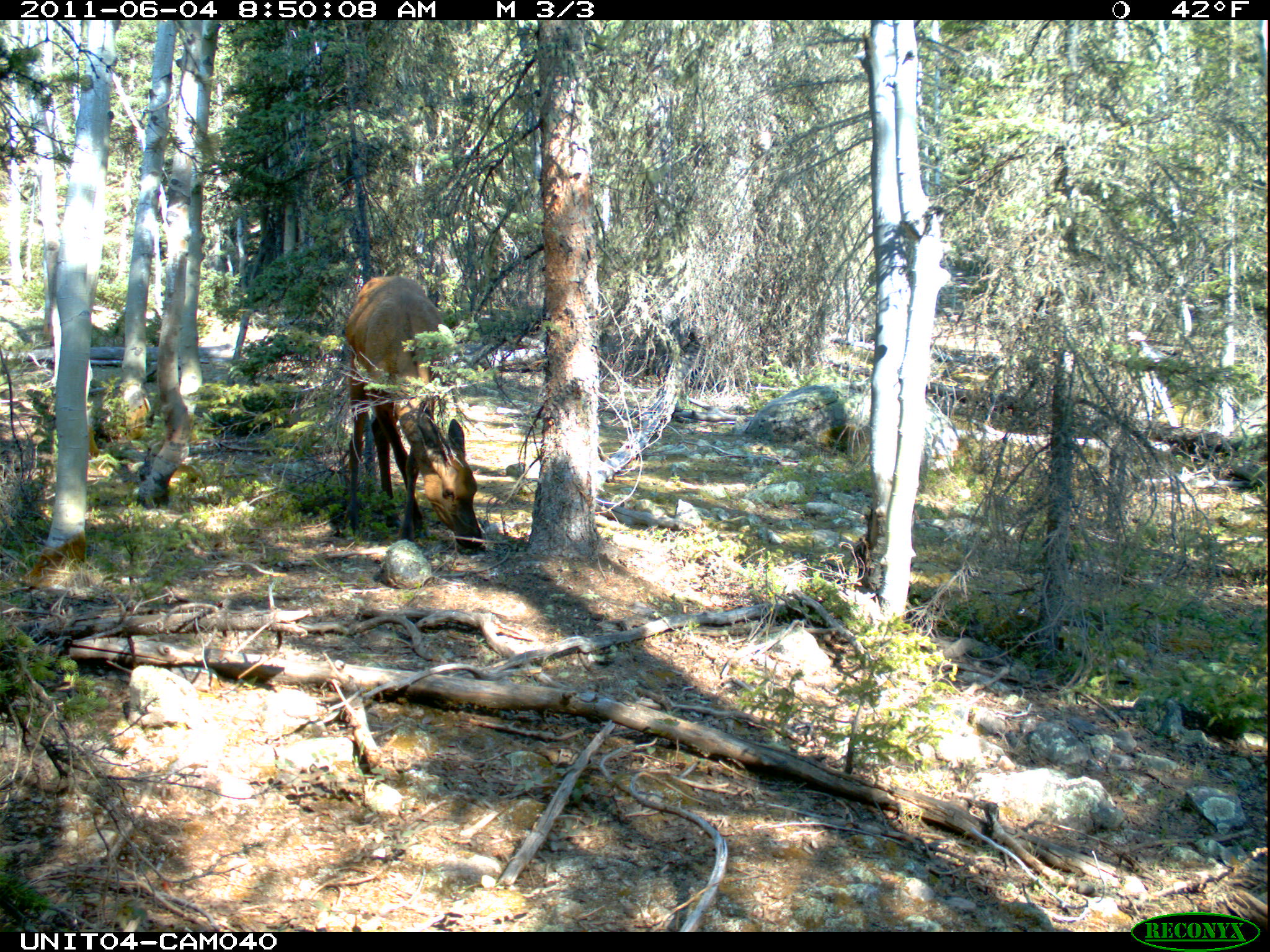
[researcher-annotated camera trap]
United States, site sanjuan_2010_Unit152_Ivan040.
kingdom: Animalia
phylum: Chordata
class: Mammalia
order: Artiodactyla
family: Cervidae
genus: Cervus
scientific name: Cervus elaphus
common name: red deer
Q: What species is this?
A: Cervus elaphus (red deer).